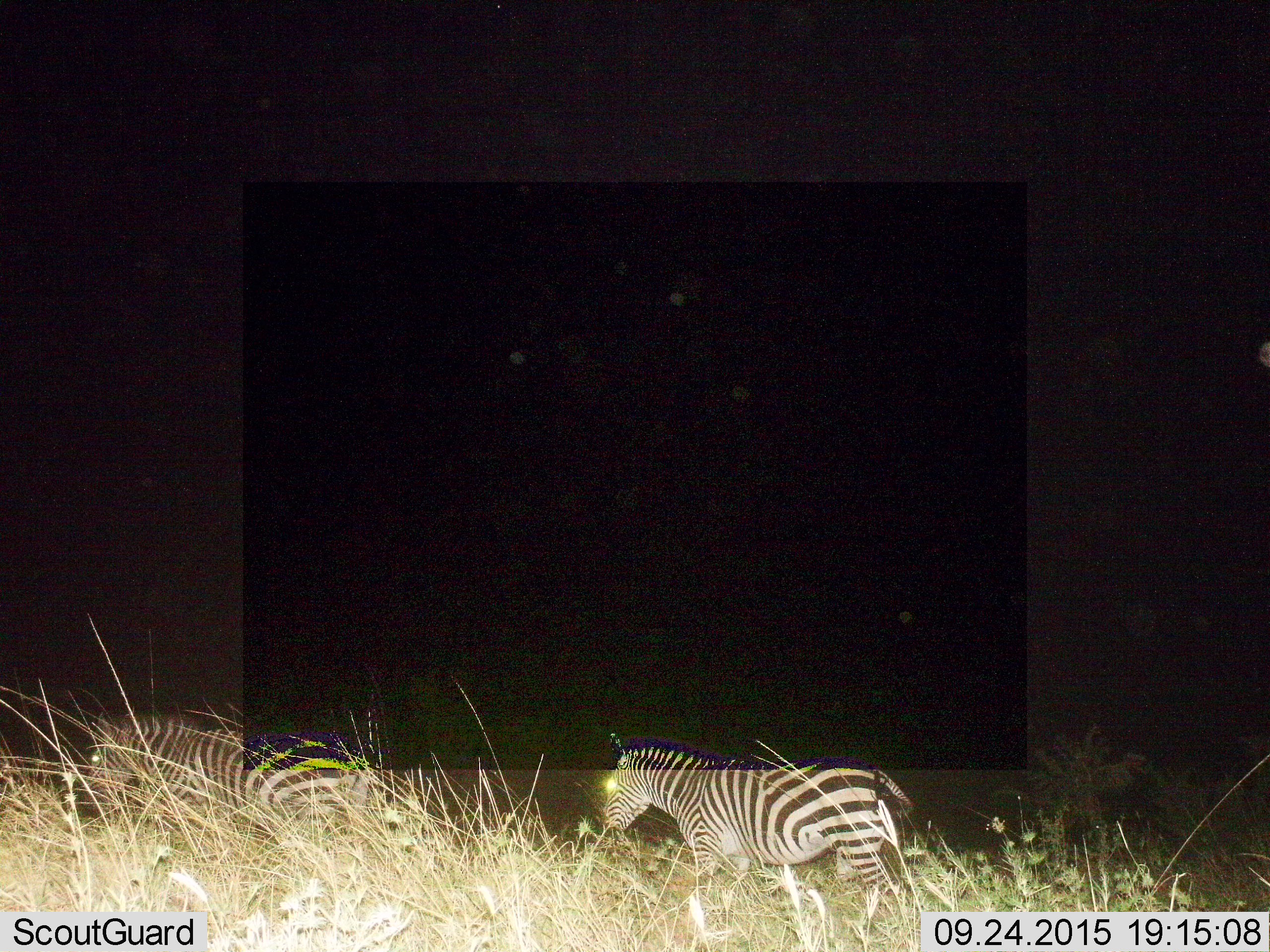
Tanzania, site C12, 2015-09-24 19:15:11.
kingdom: Animalia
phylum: Chordata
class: Mammalia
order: Perissodactyla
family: Equidae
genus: Equus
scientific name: Equus quagga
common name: plains zebra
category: zebra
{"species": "zebra (plains zebra) (Equus quagga)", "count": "2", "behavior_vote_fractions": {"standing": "11%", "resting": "0%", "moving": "89%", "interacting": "0%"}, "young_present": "6%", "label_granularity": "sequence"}